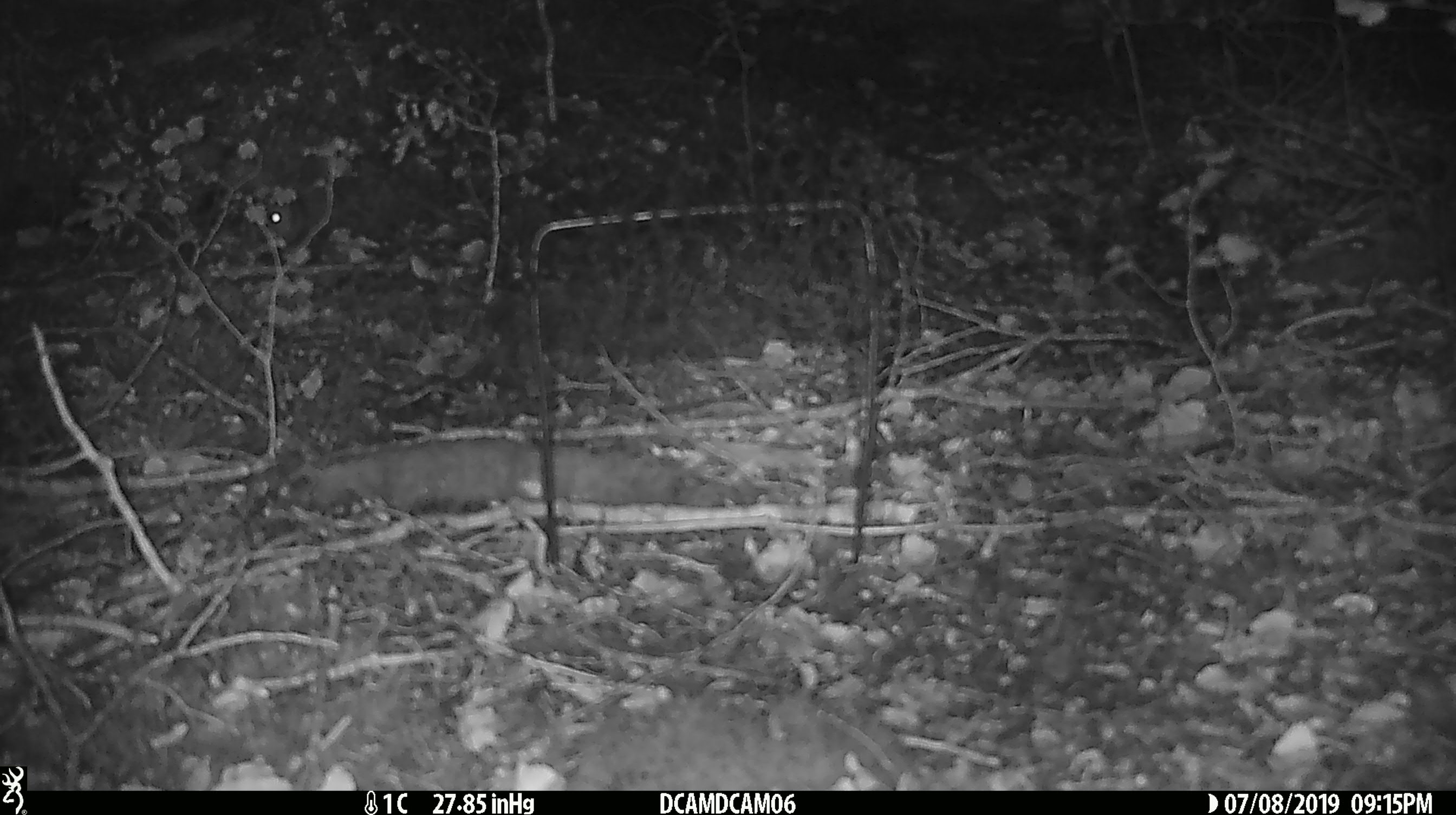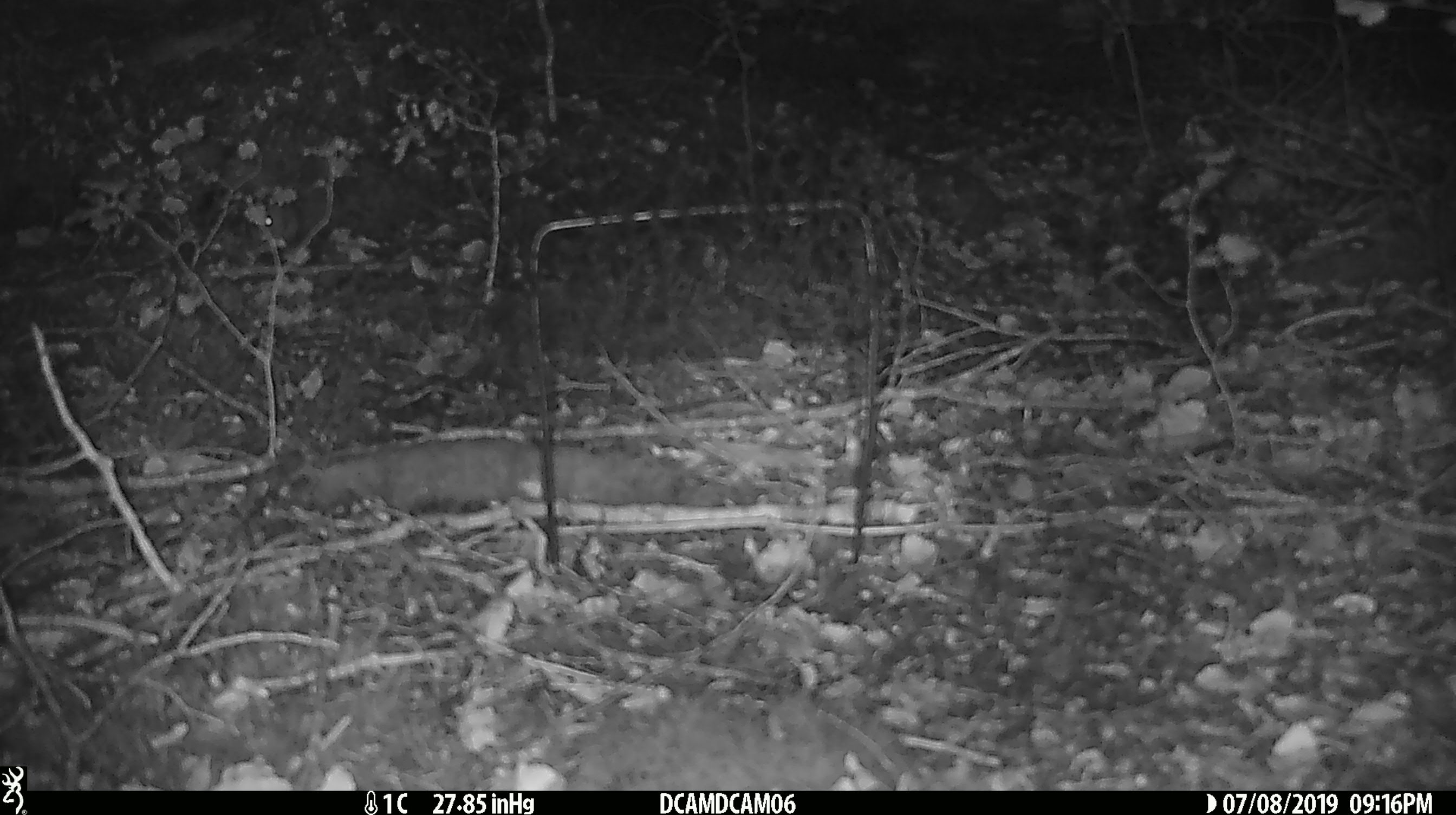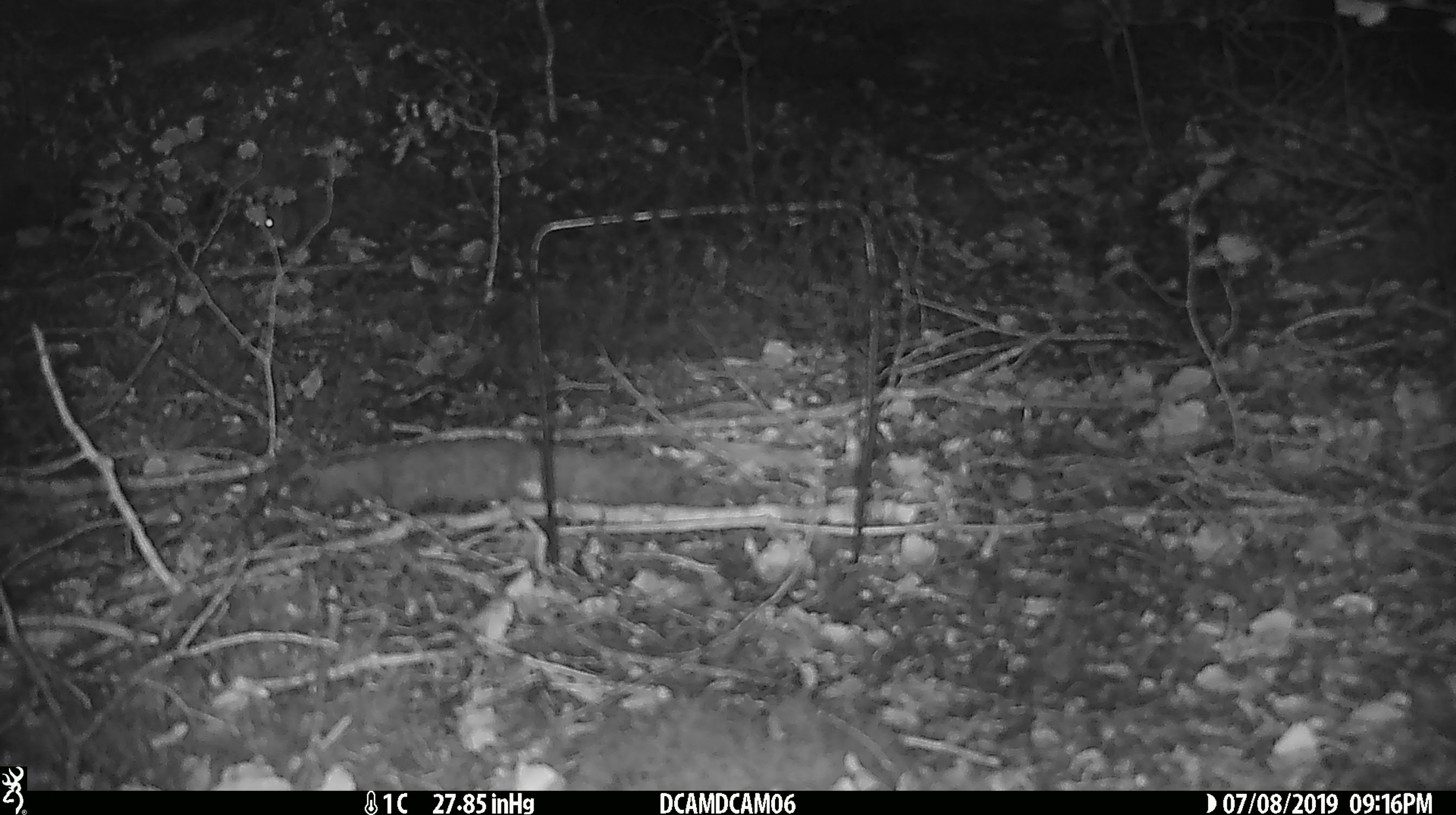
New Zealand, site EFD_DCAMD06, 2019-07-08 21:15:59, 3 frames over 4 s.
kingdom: Animalia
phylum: Chordata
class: Mammalia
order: Rodentia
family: Muridae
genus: Mus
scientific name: Mus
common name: mouse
Mouse (Mus).